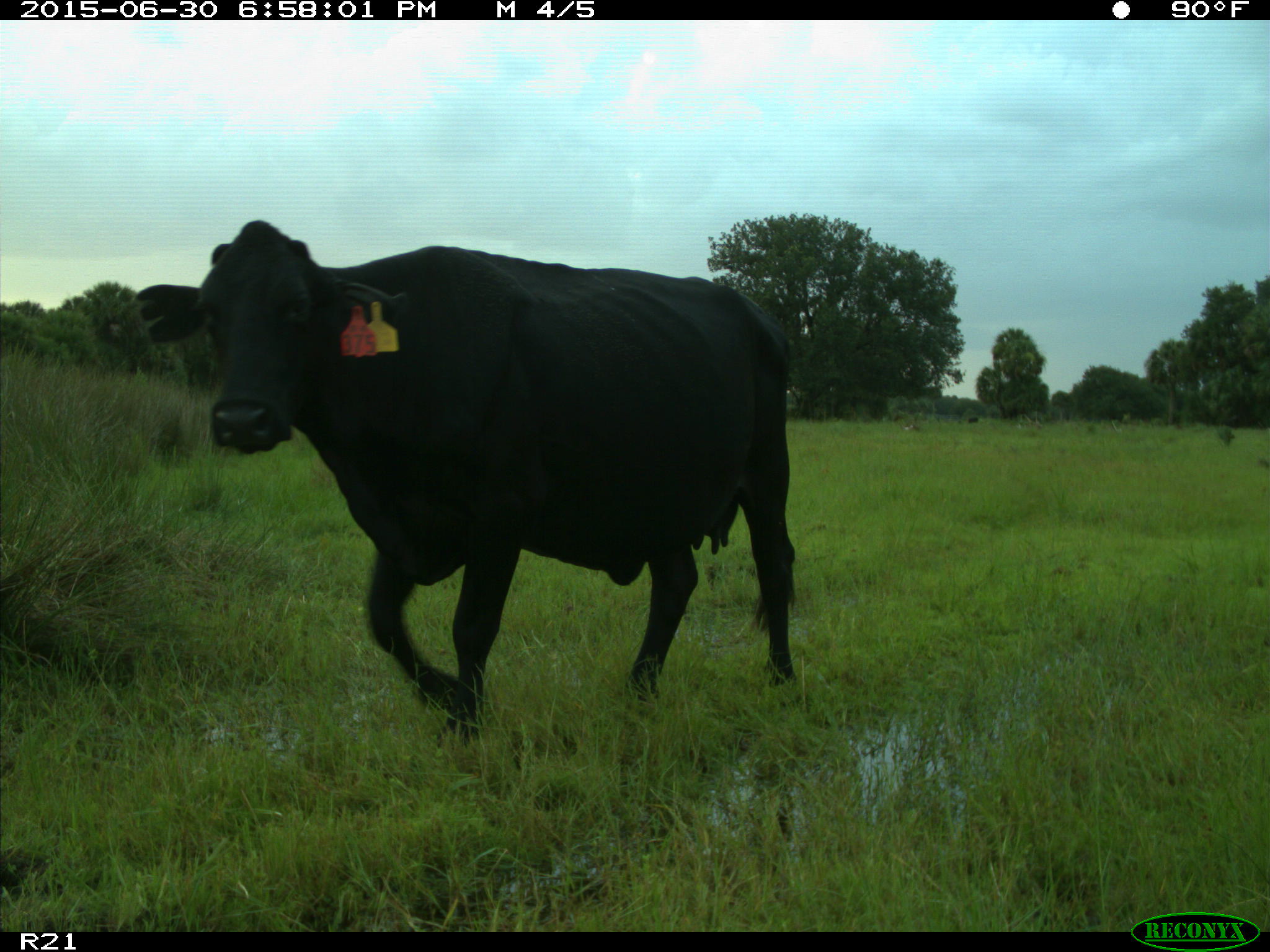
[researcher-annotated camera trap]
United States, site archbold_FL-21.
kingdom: Animalia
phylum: Chordata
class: Mammalia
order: Artiodactyla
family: Bovidae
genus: Bos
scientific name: Bos taurus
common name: domestic cow